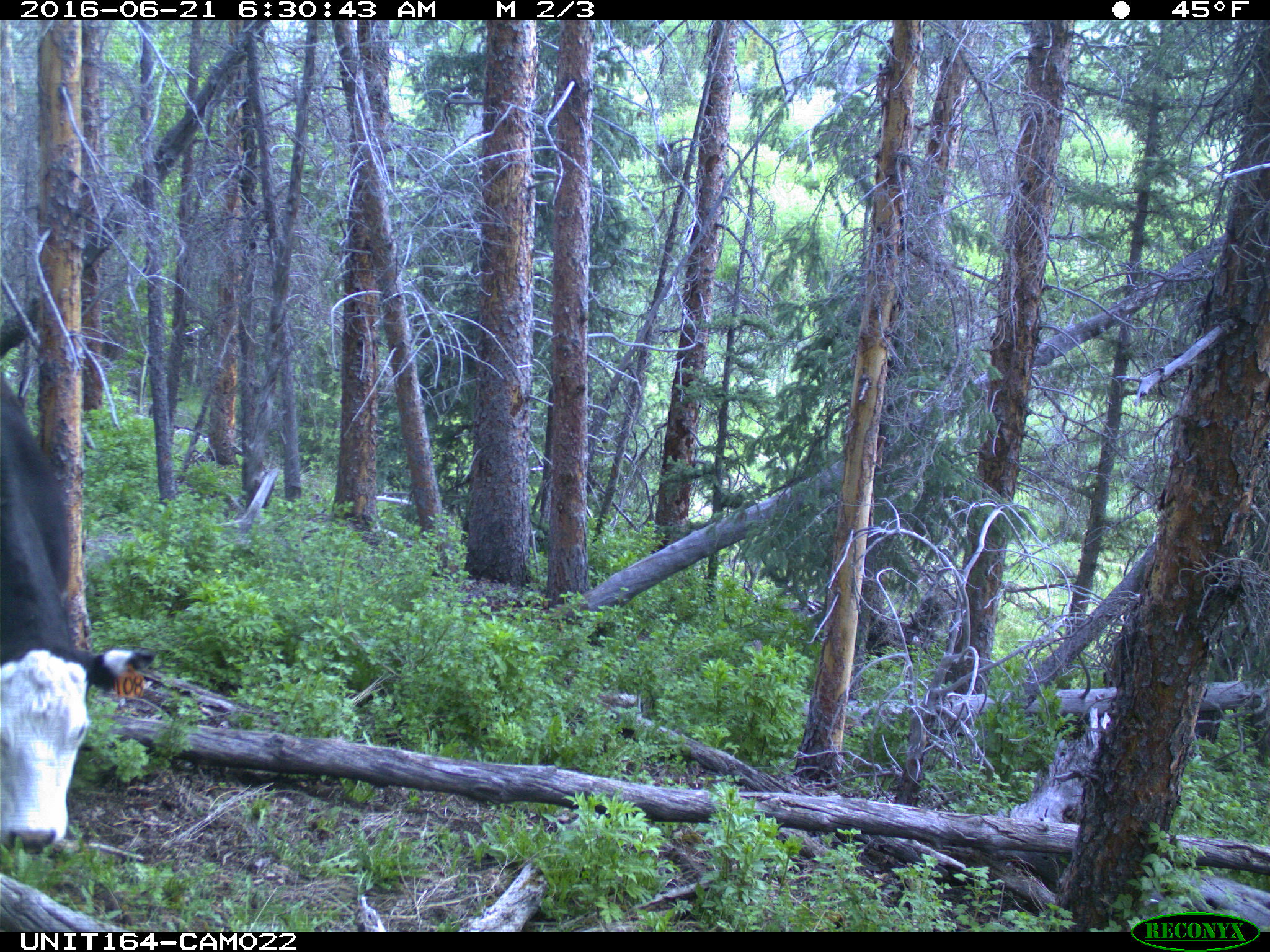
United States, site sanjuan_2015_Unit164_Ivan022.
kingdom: Animalia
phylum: Chordata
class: Mammalia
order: Artiodactyla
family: Bovidae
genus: Bos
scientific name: Bos taurus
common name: domestic cow